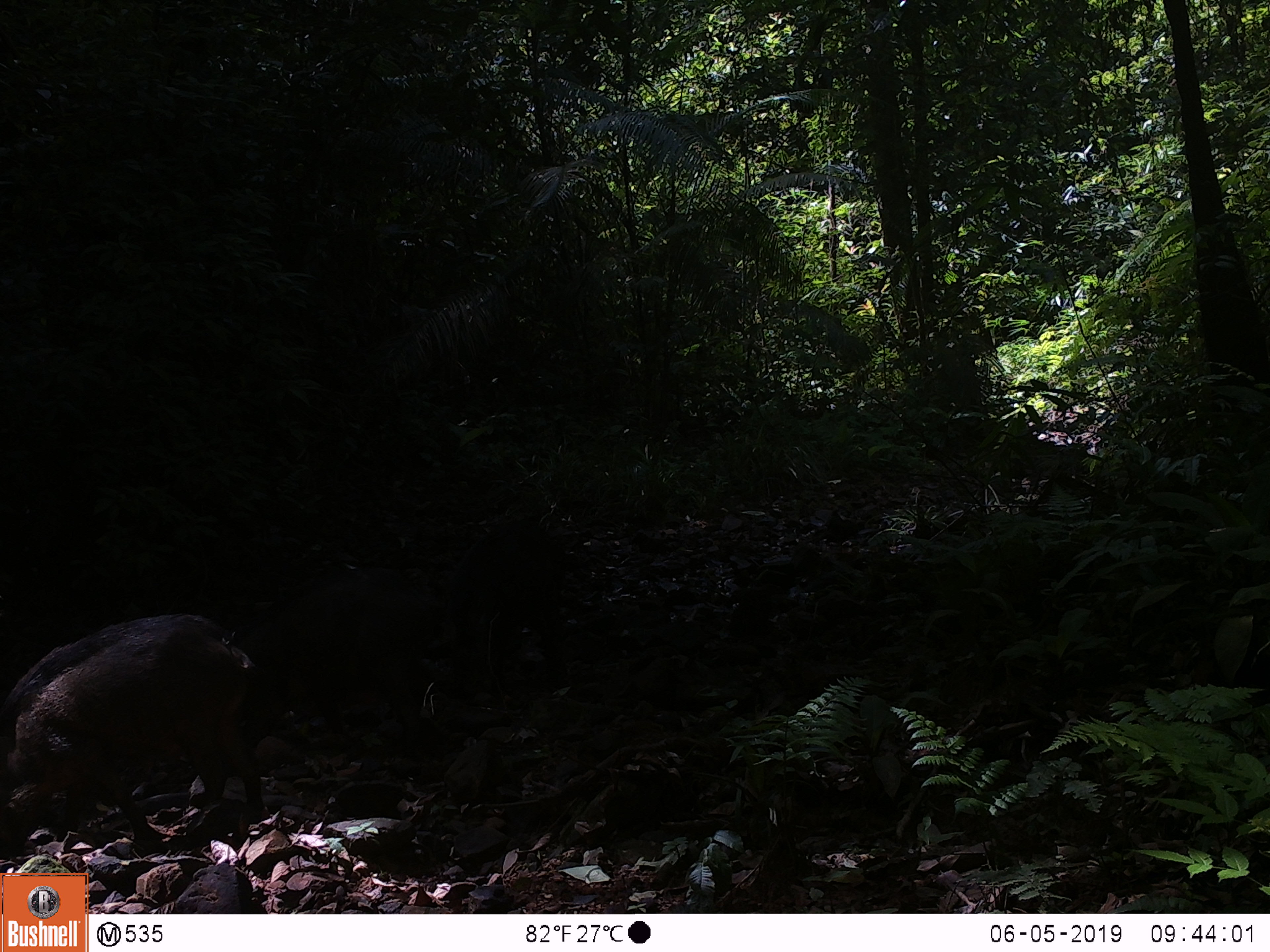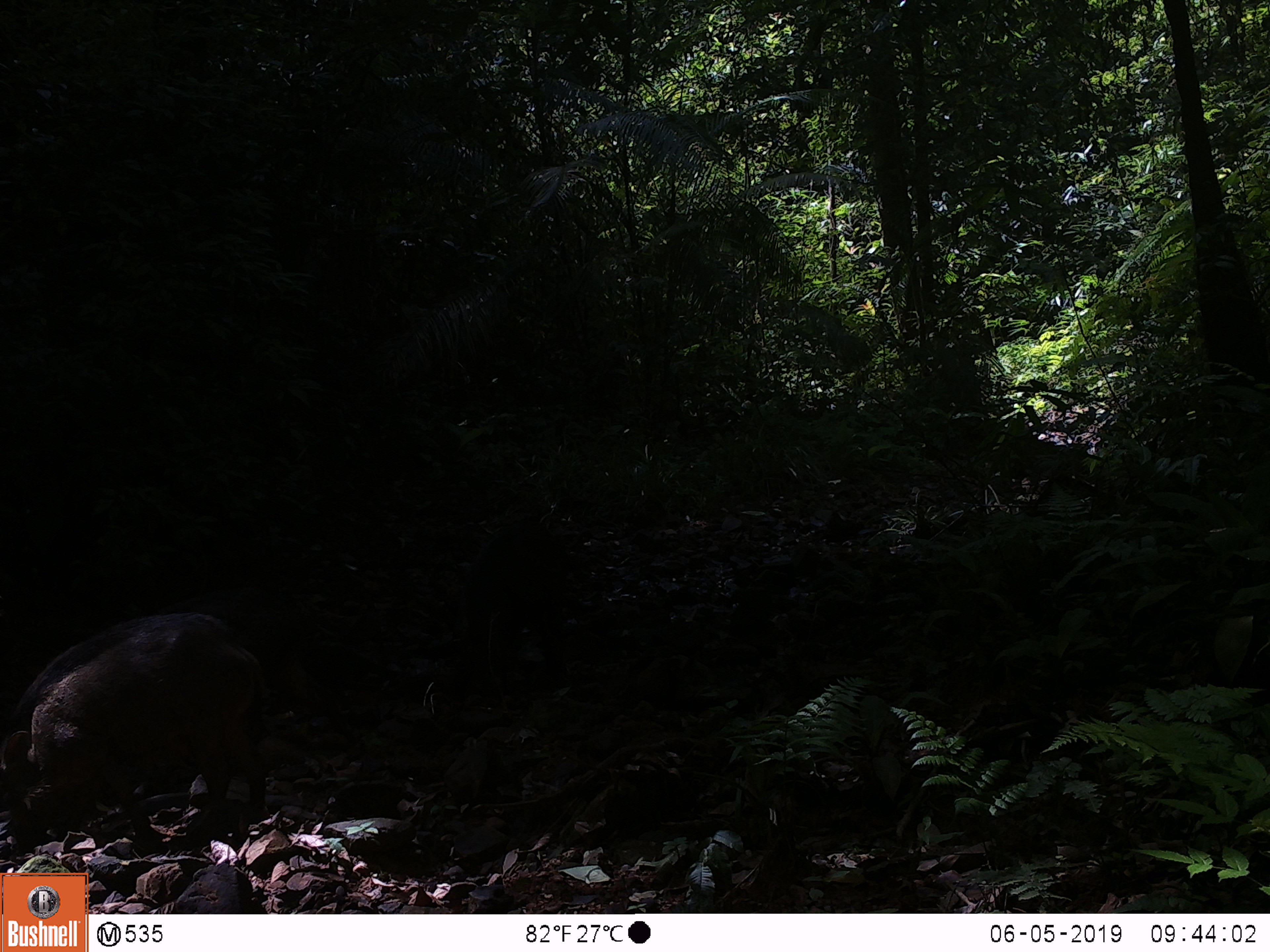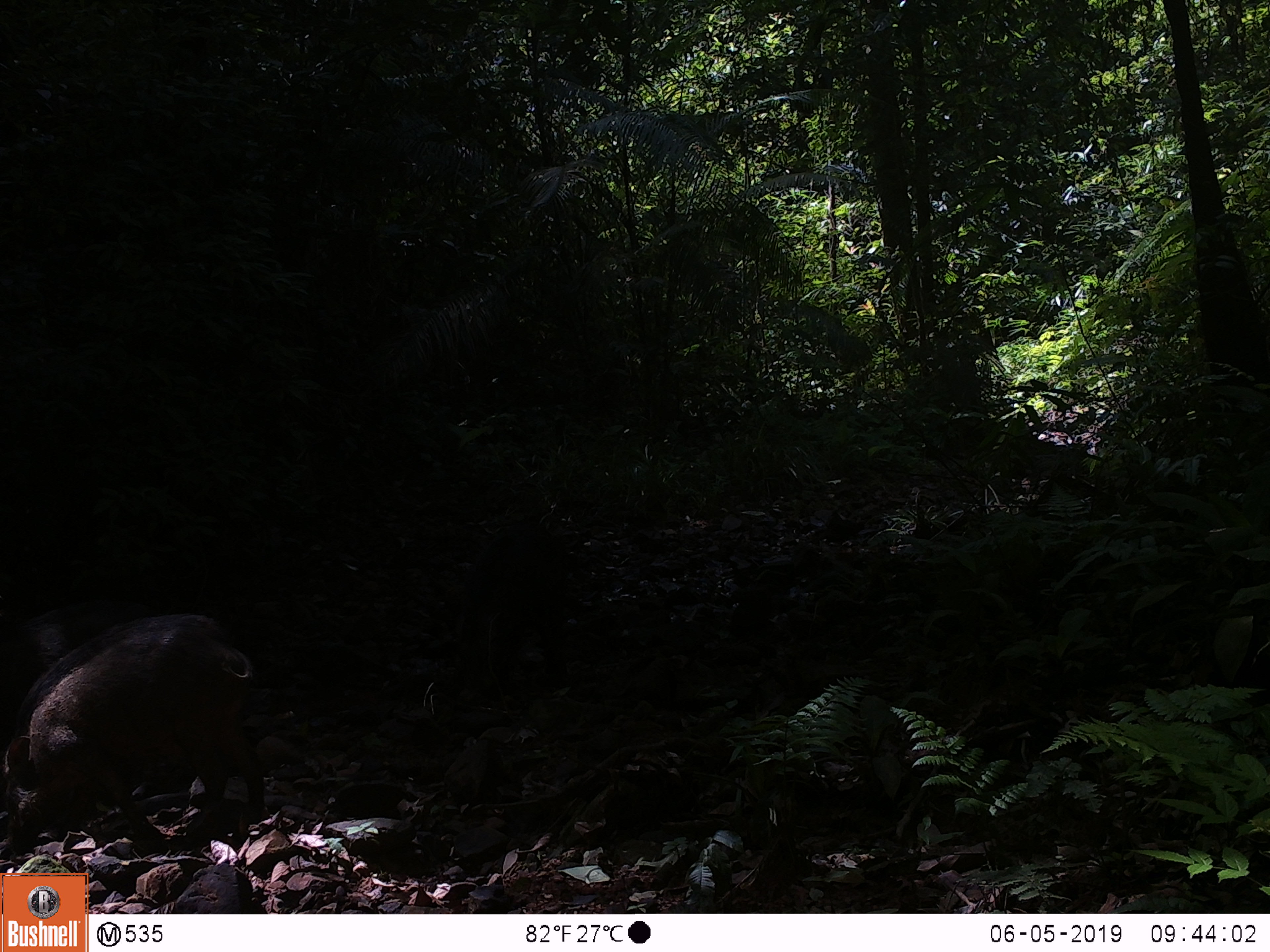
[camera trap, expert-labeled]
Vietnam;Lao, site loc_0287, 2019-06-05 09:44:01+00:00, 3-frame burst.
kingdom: Animalia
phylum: Chordata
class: Mammalia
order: Artiodactyla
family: Suidae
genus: Sus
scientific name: Sus scrofa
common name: eurasian wild pig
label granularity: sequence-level